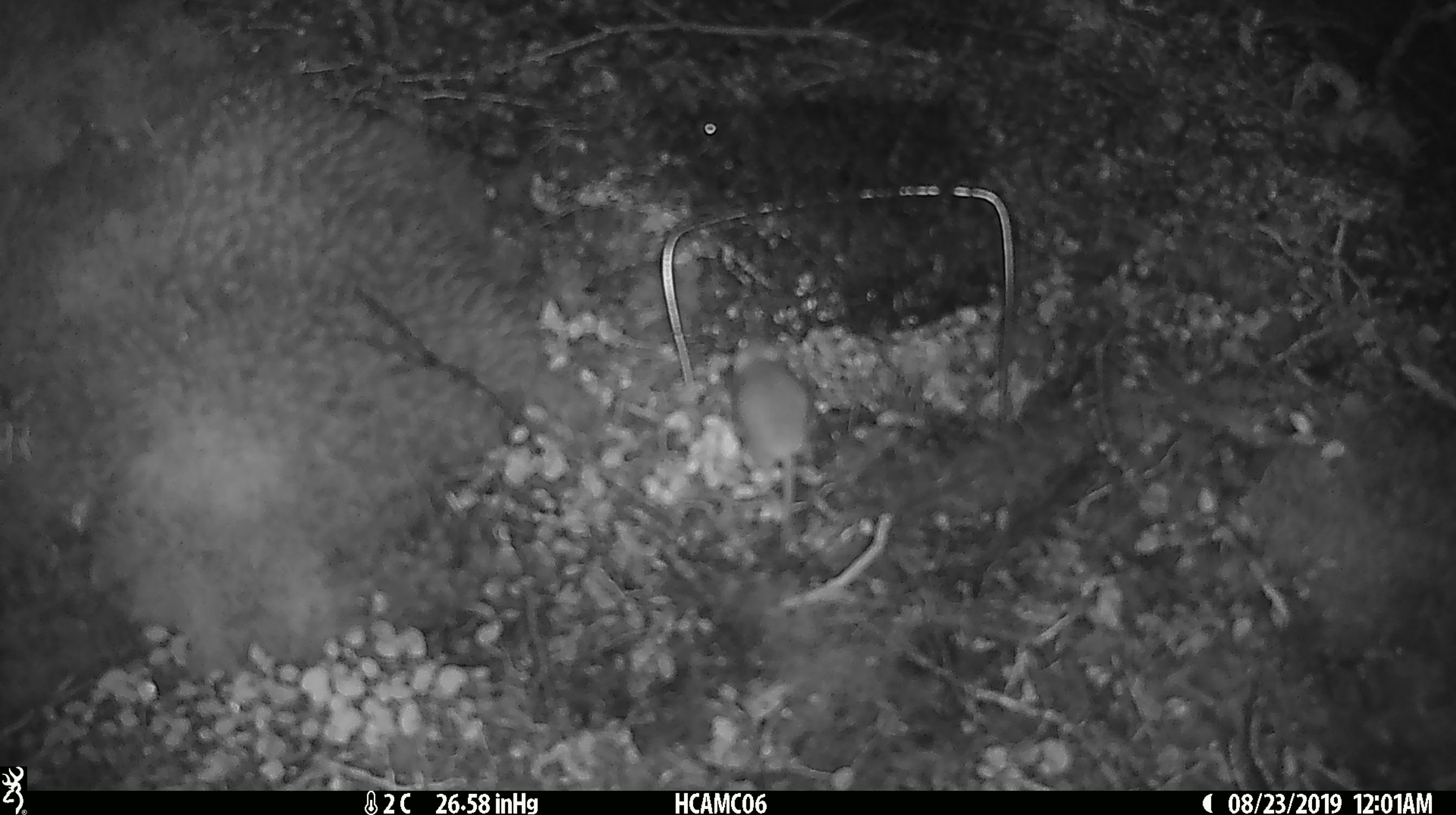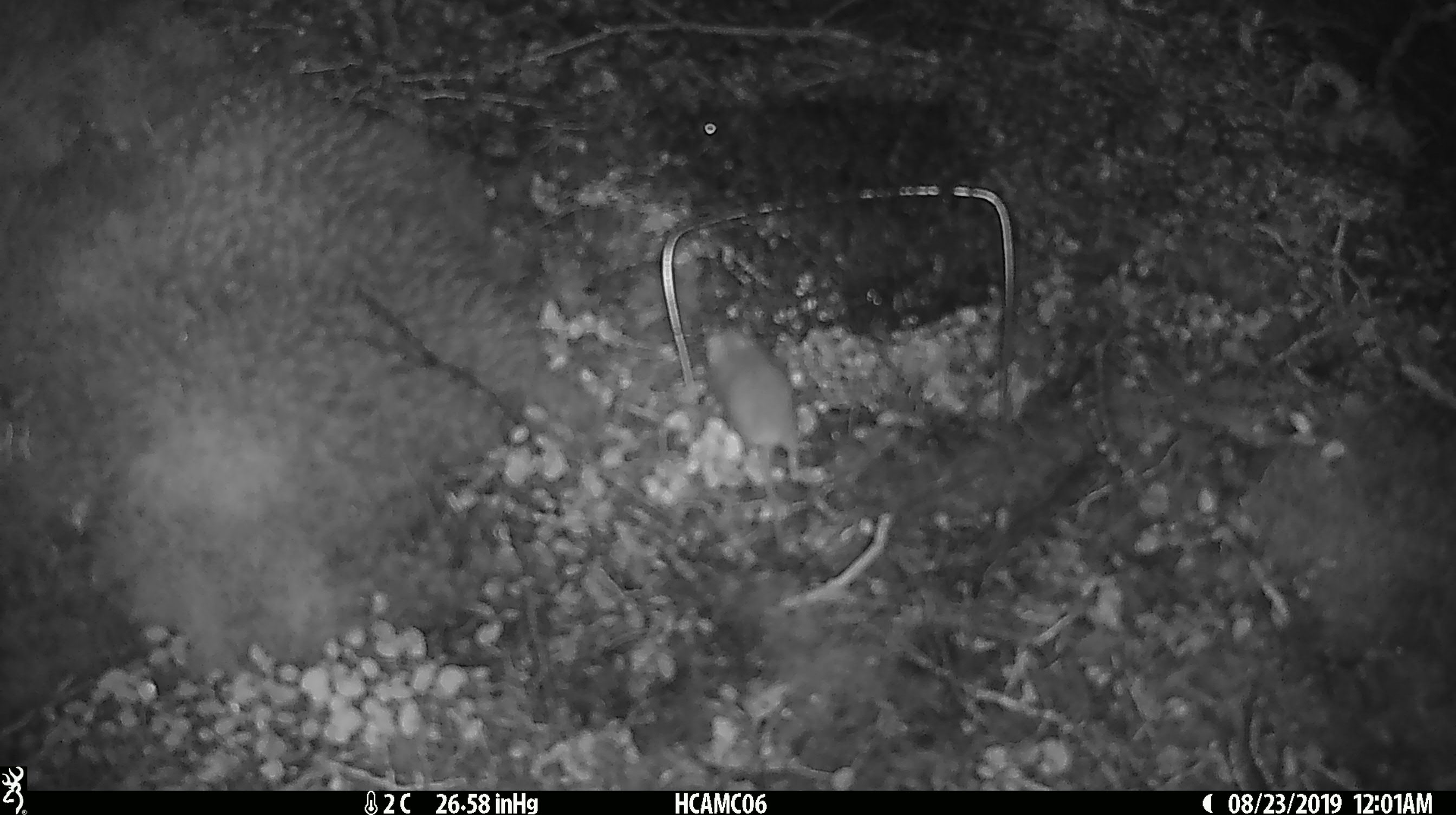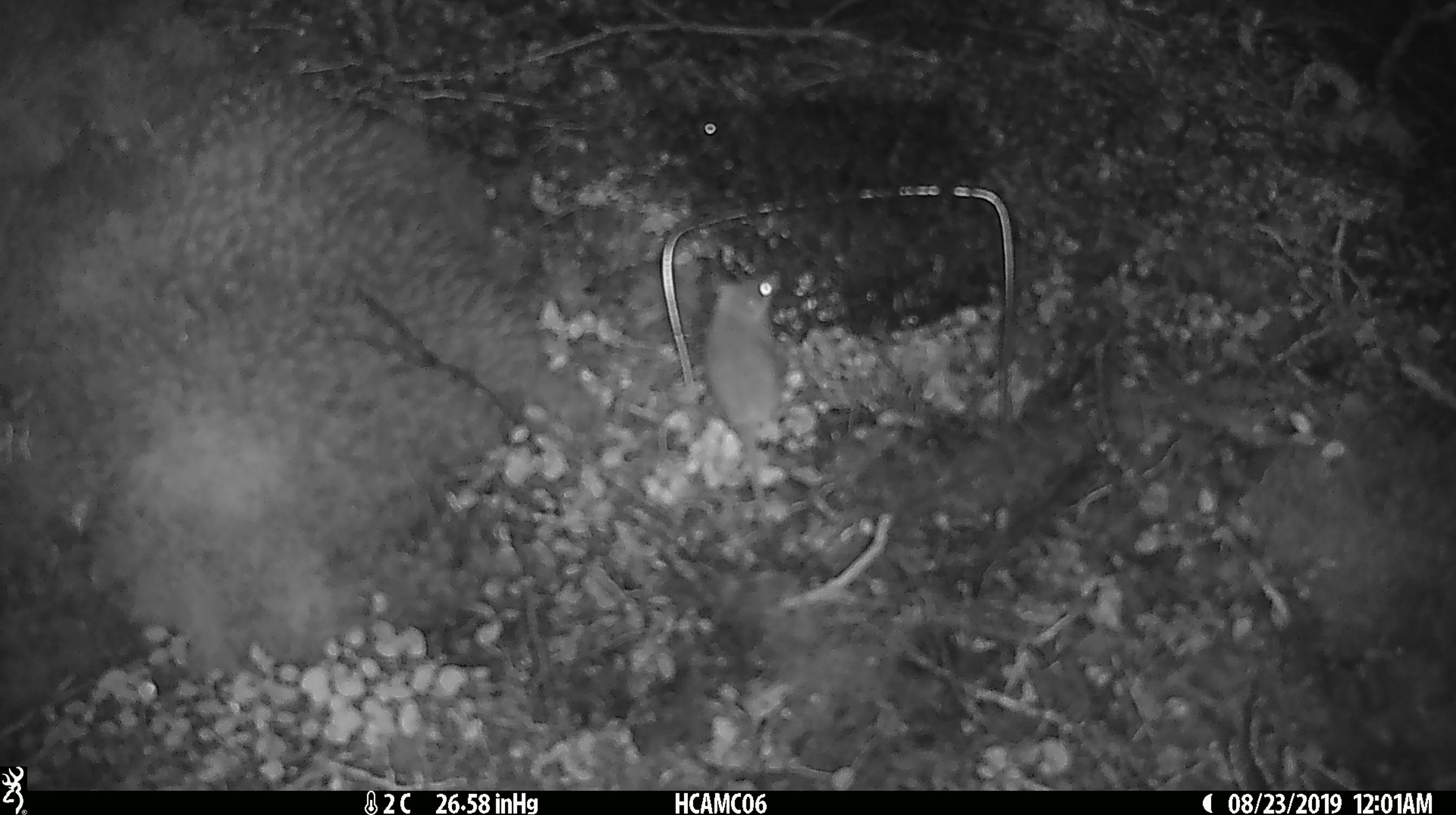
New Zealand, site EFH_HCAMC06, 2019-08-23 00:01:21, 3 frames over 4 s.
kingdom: Animalia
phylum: Chordata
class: Mammalia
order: Rodentia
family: Muridae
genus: Mus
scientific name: Mus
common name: mouse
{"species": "mouse (Mus)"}